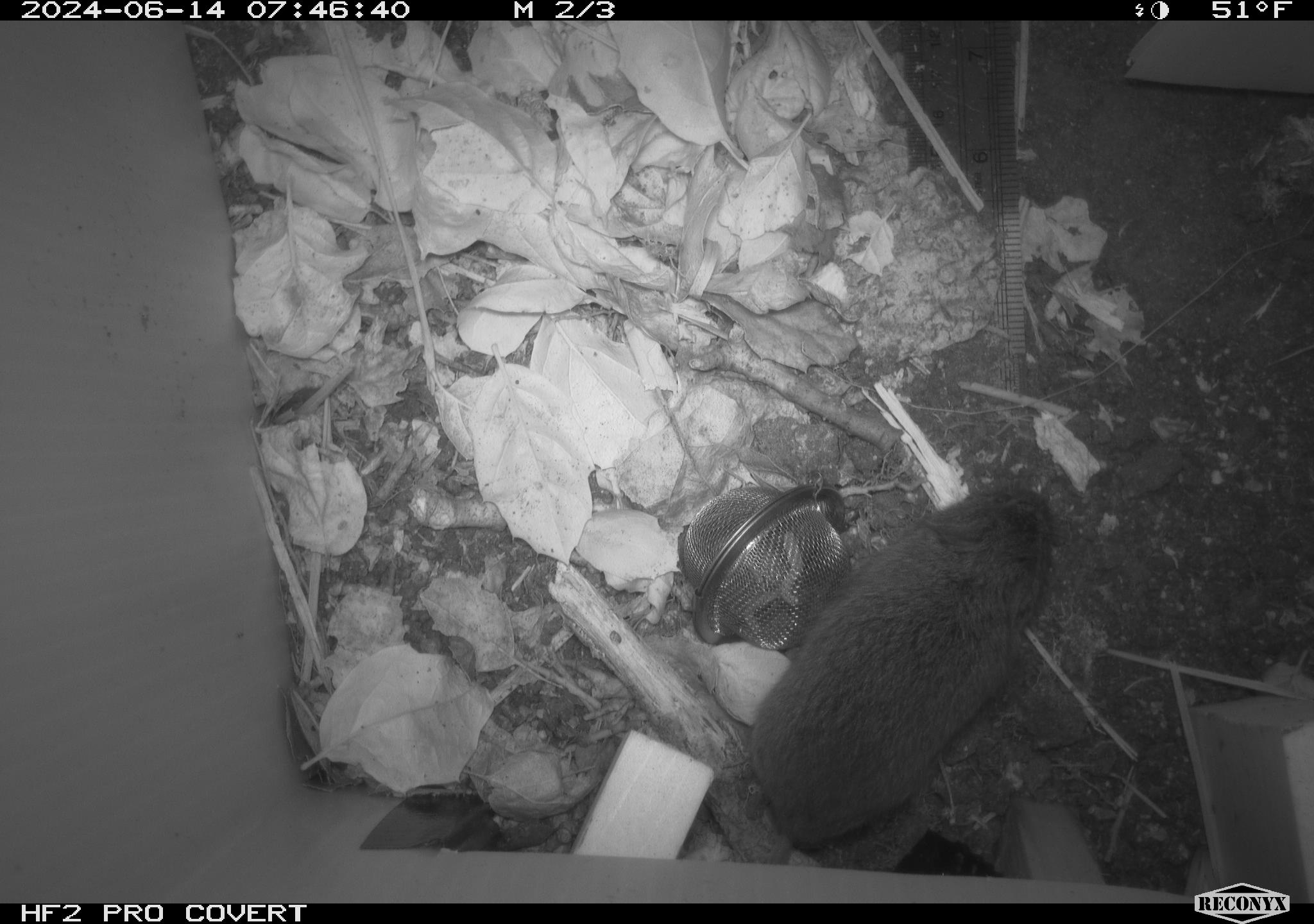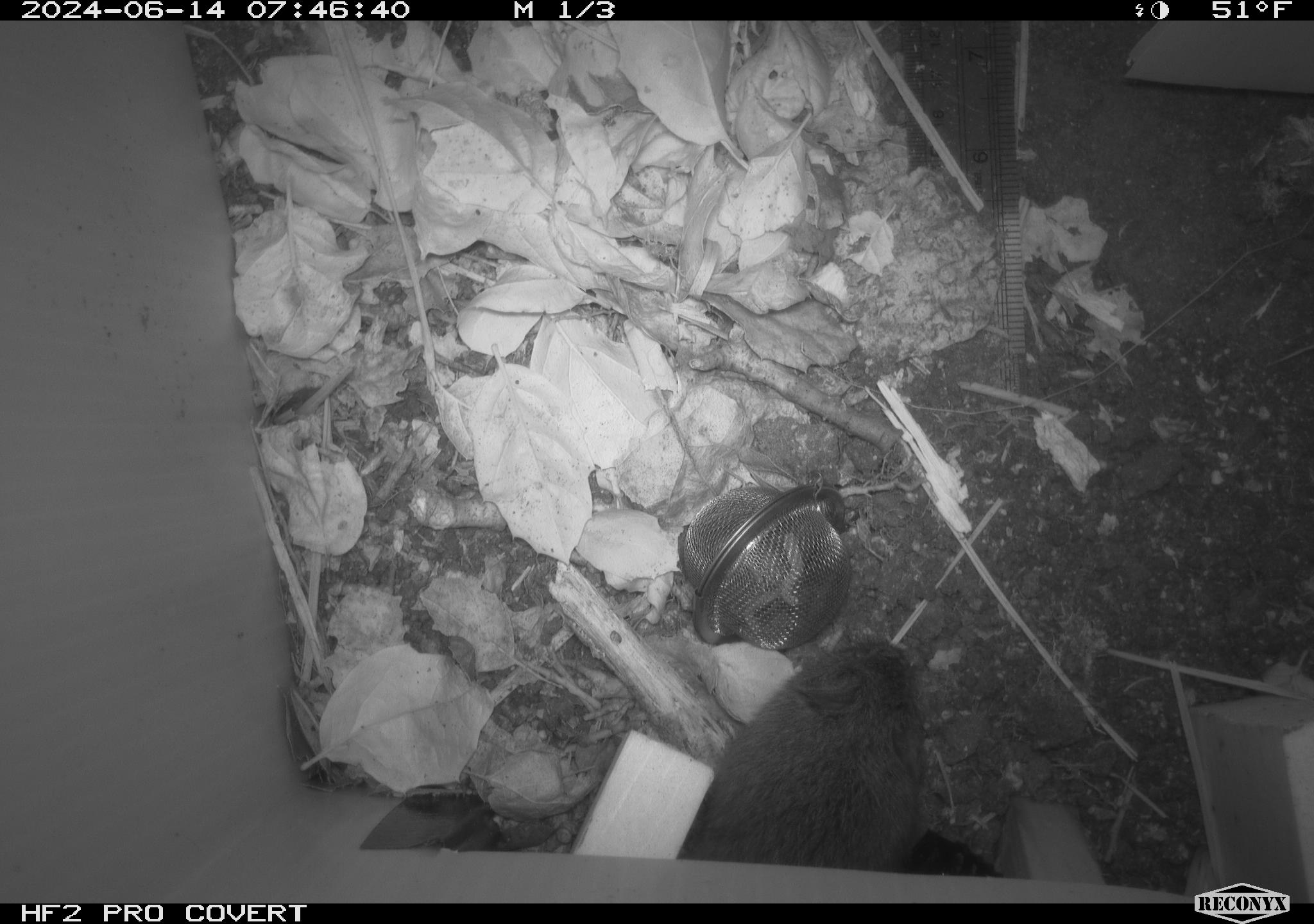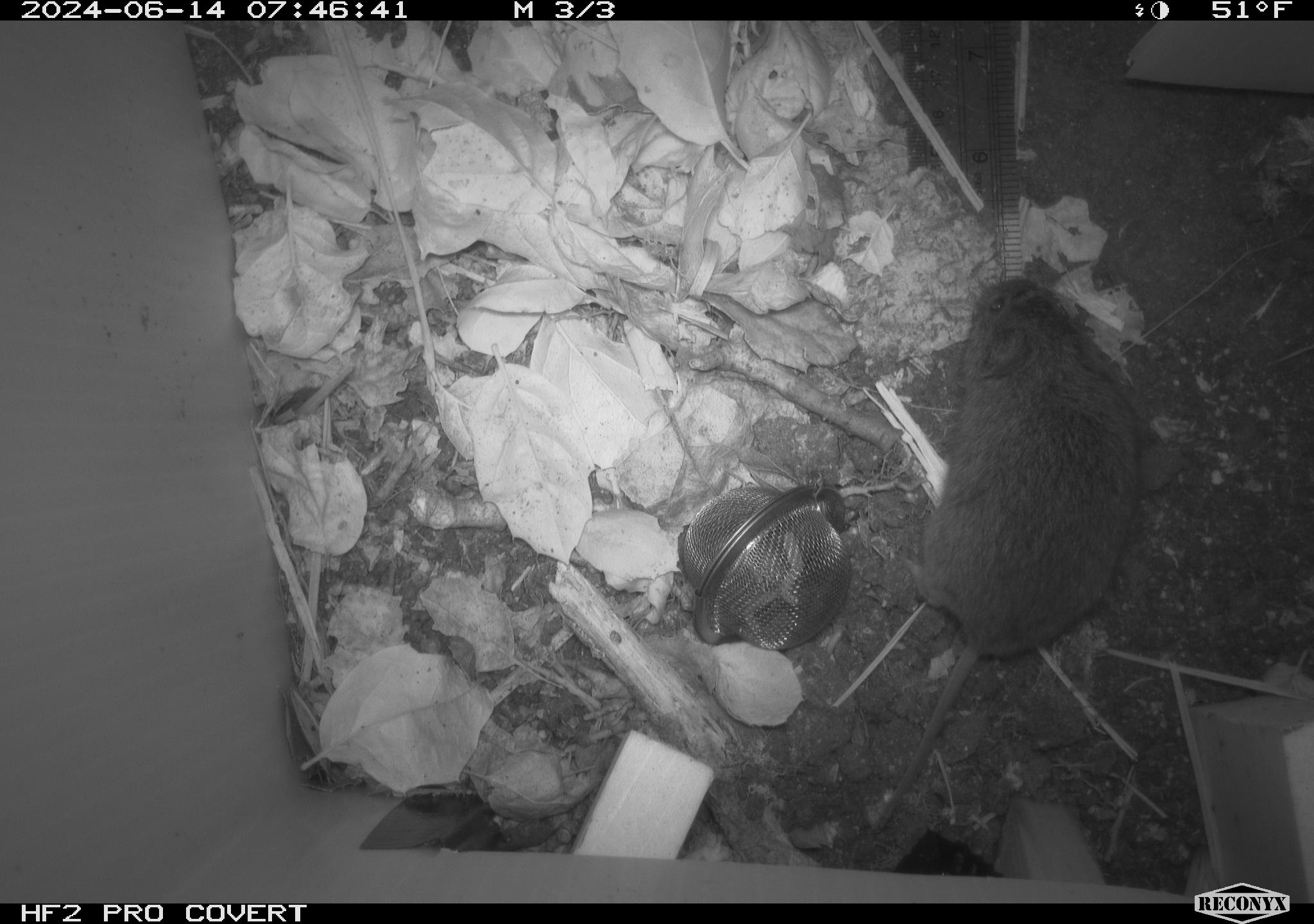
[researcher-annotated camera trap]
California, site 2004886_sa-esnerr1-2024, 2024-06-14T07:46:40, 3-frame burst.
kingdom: Animalia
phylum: Chordata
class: Mammalia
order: Rodentia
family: Cricetidae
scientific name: Cricetidae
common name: hamsters, voles, lemmings, and allies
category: cricetidae family